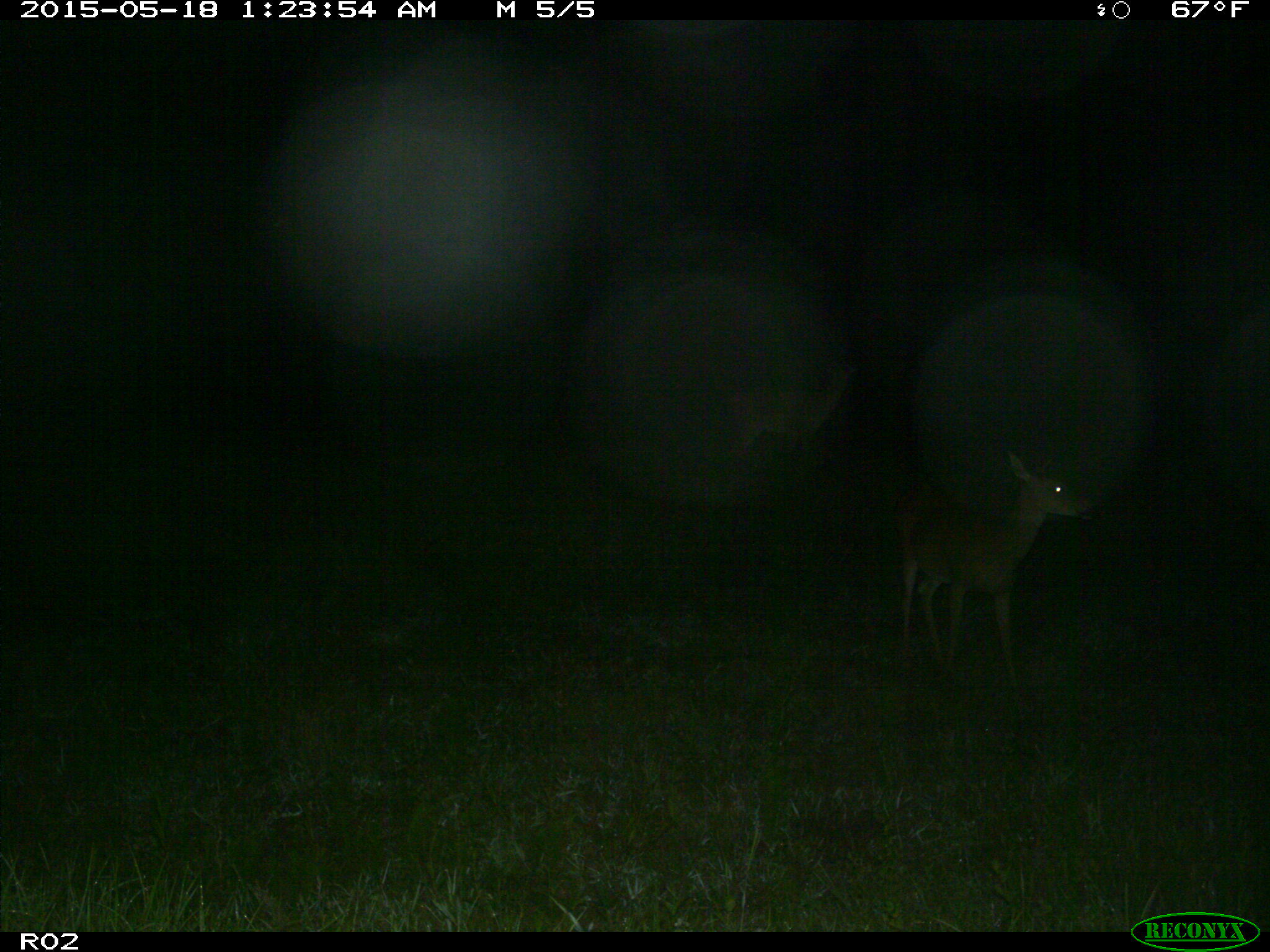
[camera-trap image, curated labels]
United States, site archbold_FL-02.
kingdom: Animalia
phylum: Chordata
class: Mammalia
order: Artiodactyla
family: Cervidae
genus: Odocoileus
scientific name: Odocoileus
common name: deer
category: unidentified deer